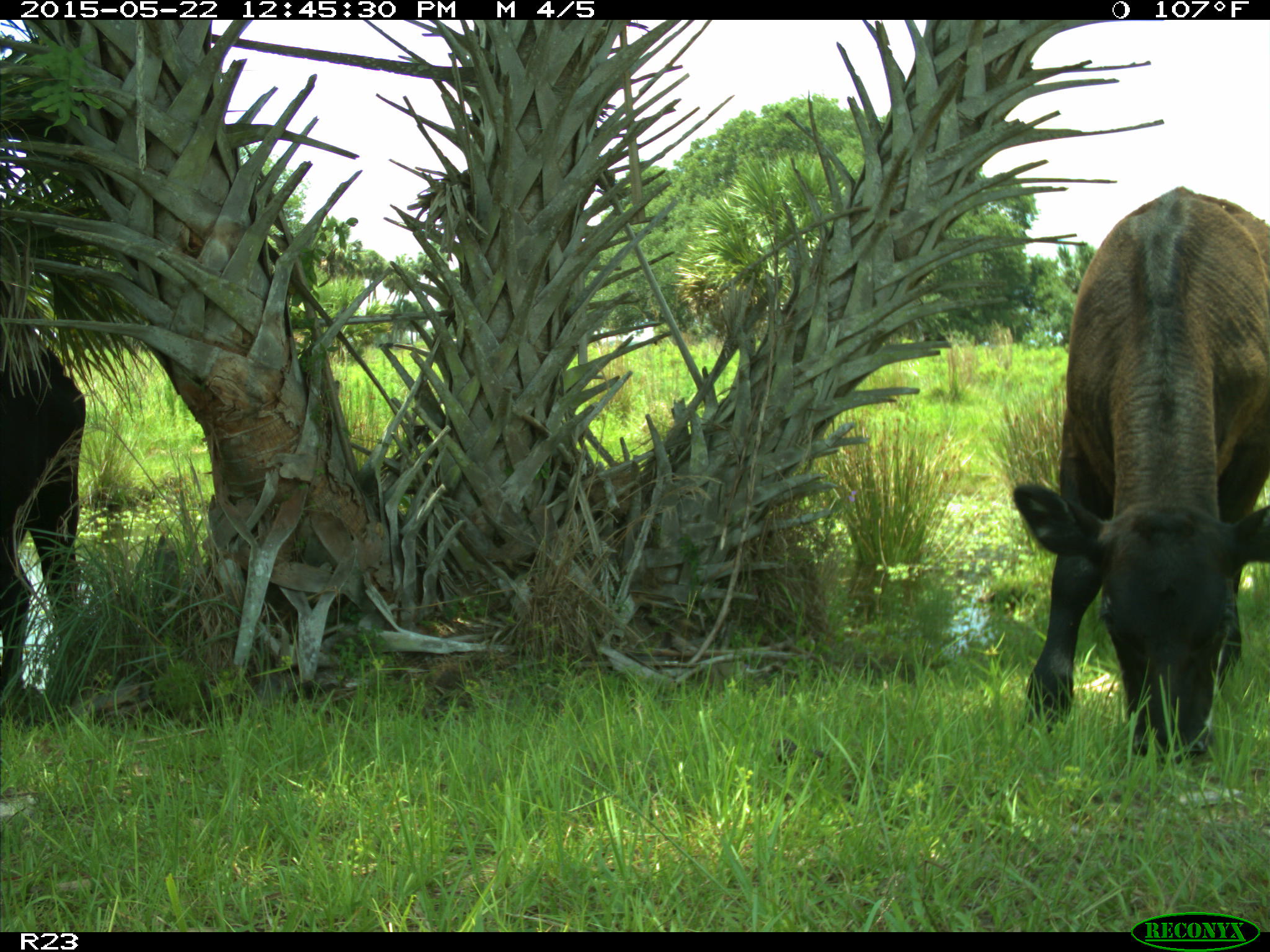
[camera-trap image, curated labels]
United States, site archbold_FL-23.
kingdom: Animalia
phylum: Chordata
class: Mammalia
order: Artiodactyla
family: Bovidae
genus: Bos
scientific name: Bos taurus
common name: domestic cow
Bos taurus (domestic cow).